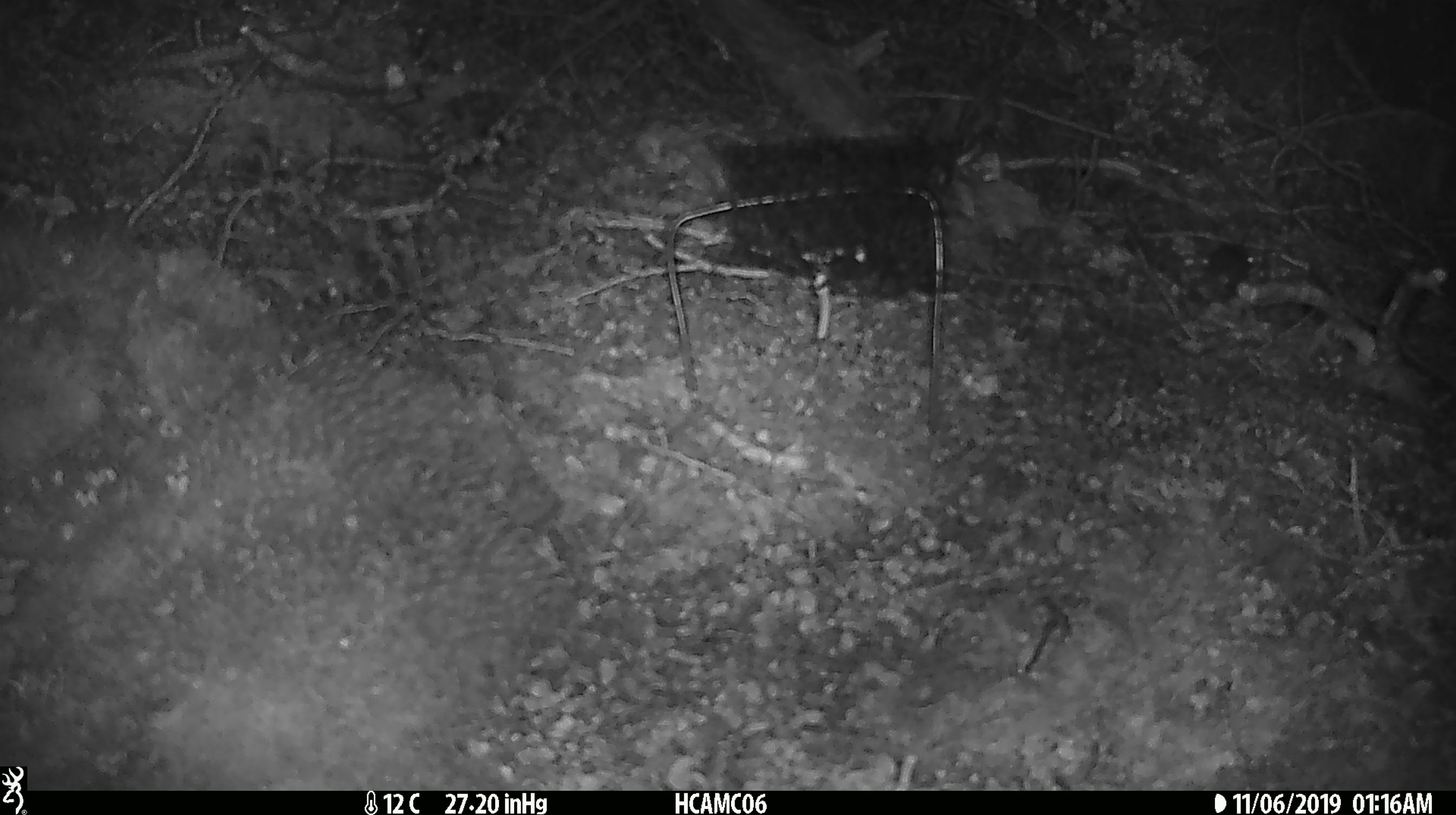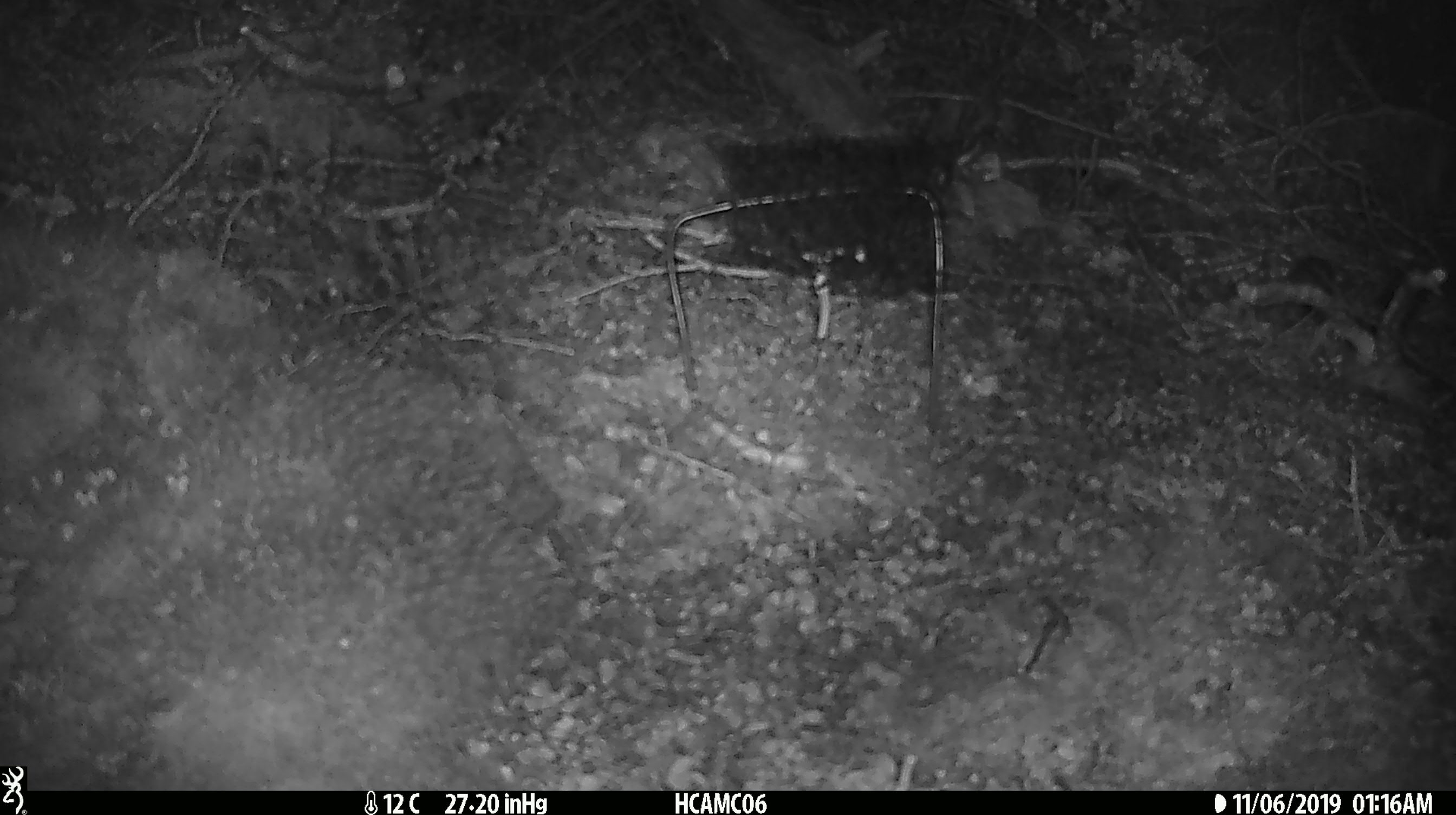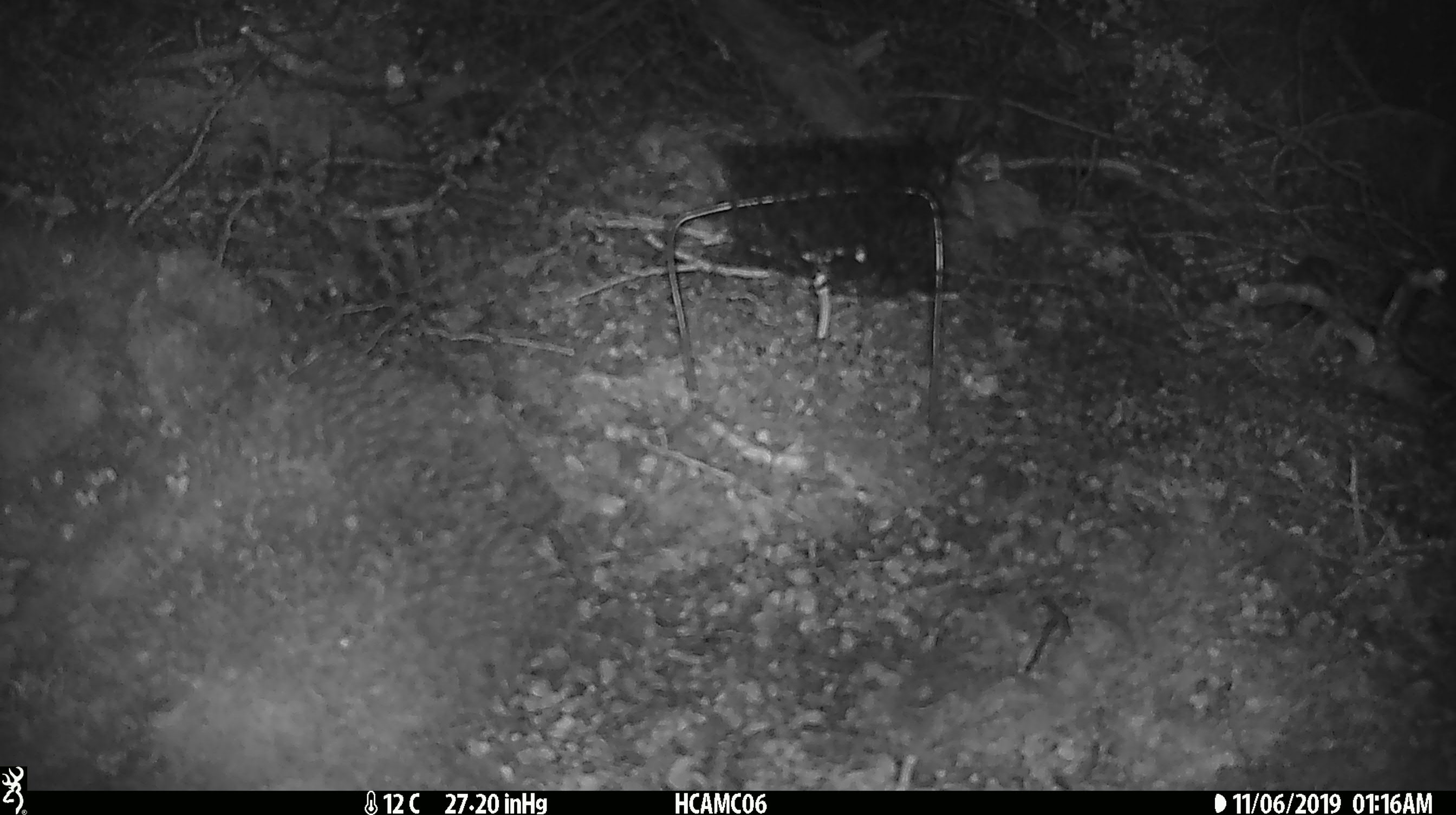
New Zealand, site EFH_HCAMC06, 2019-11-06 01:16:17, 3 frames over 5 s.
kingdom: Animalia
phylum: Chordata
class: Mammalia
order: Rodentia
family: Muridae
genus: Mus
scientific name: Mus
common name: mouse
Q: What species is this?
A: Mouse (Mus).